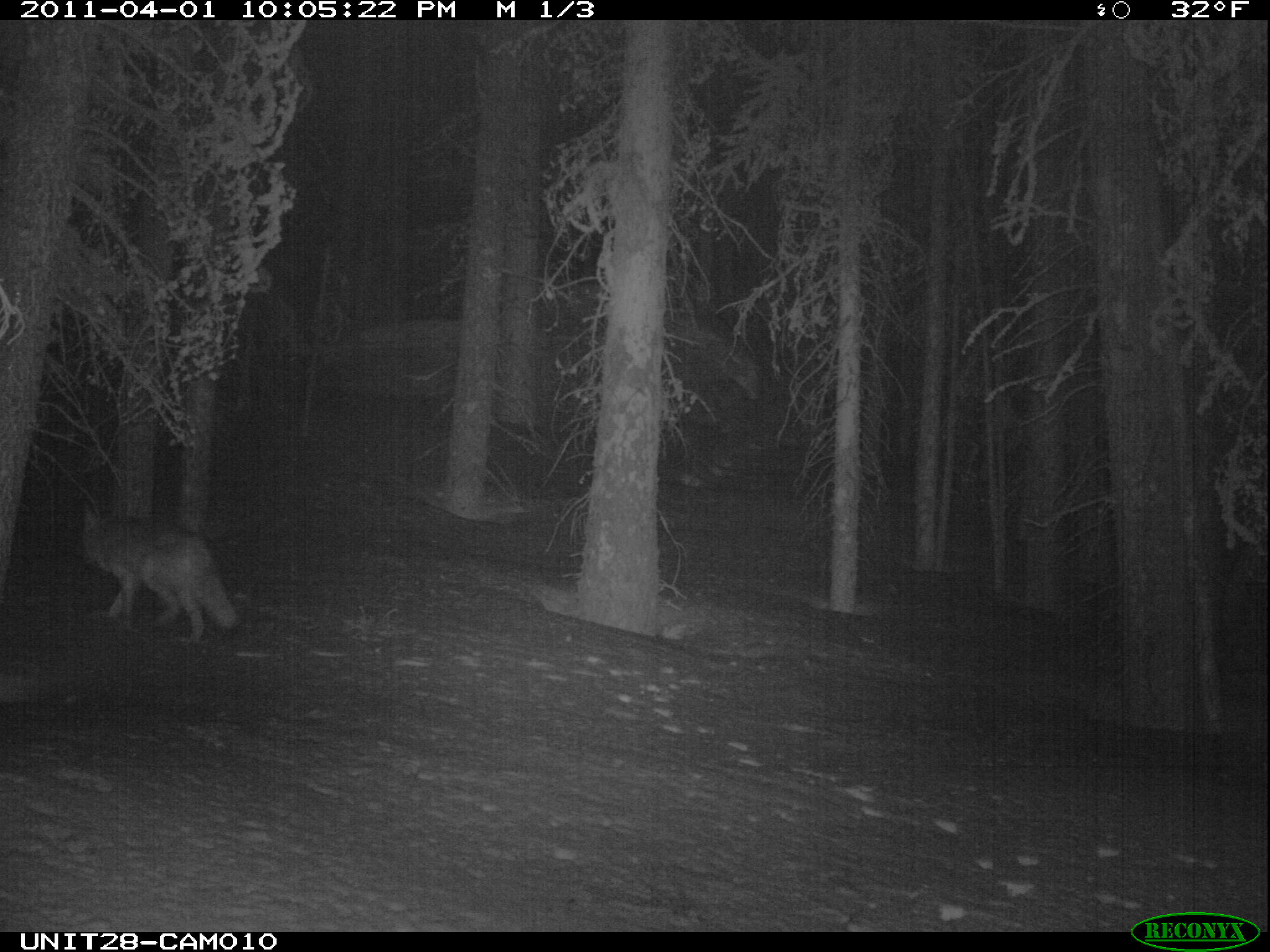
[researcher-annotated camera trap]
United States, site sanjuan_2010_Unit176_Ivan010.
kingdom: Animalia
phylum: Chordata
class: Mammalia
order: Carnivora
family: Canidae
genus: Canis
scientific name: Canis latrans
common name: coyote